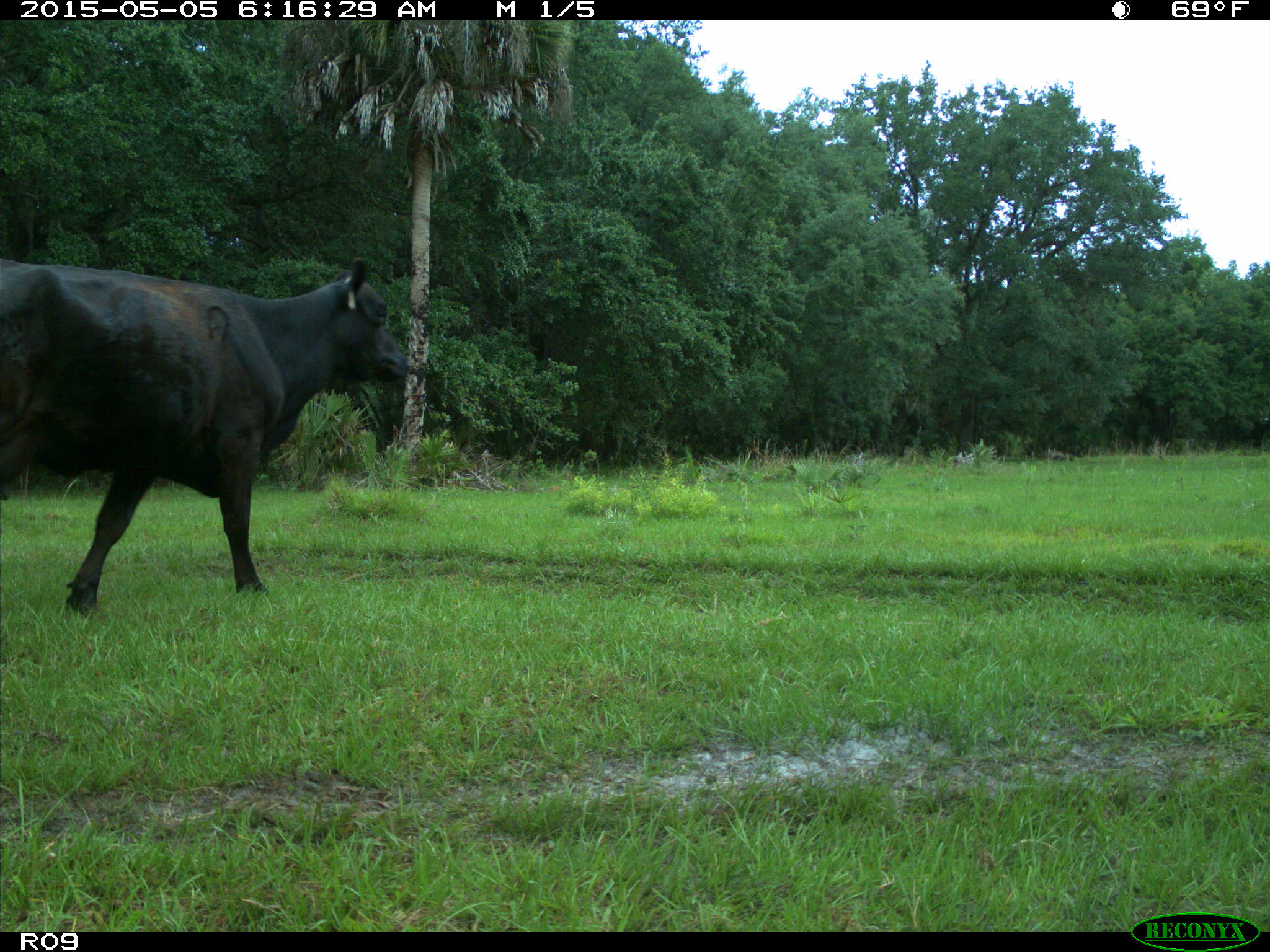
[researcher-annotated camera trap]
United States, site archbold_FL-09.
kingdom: Animalia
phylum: Chordata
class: Mammalia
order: Artiodactyla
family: Bovidae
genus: Bos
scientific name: Bos taurus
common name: domestic cow